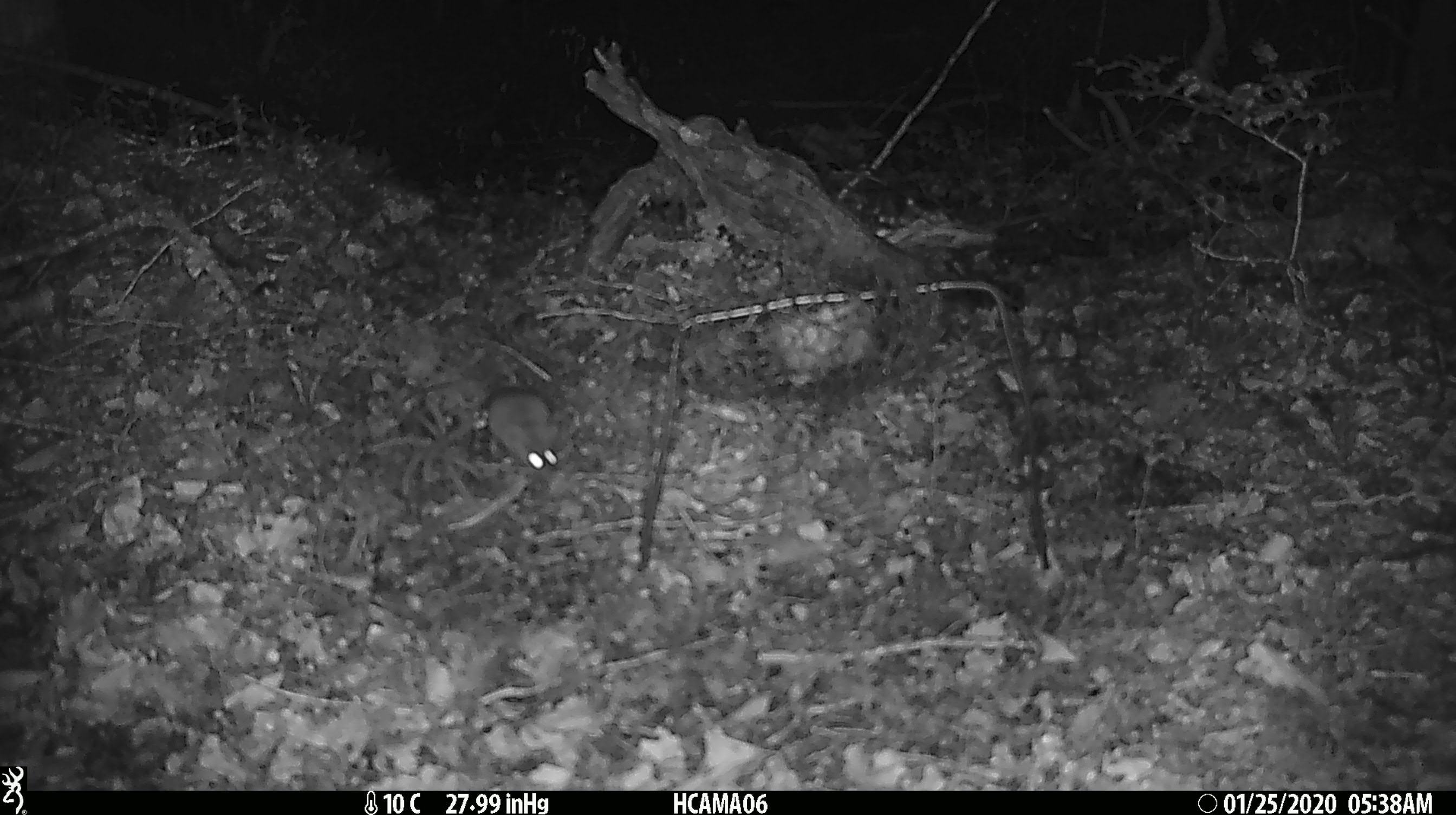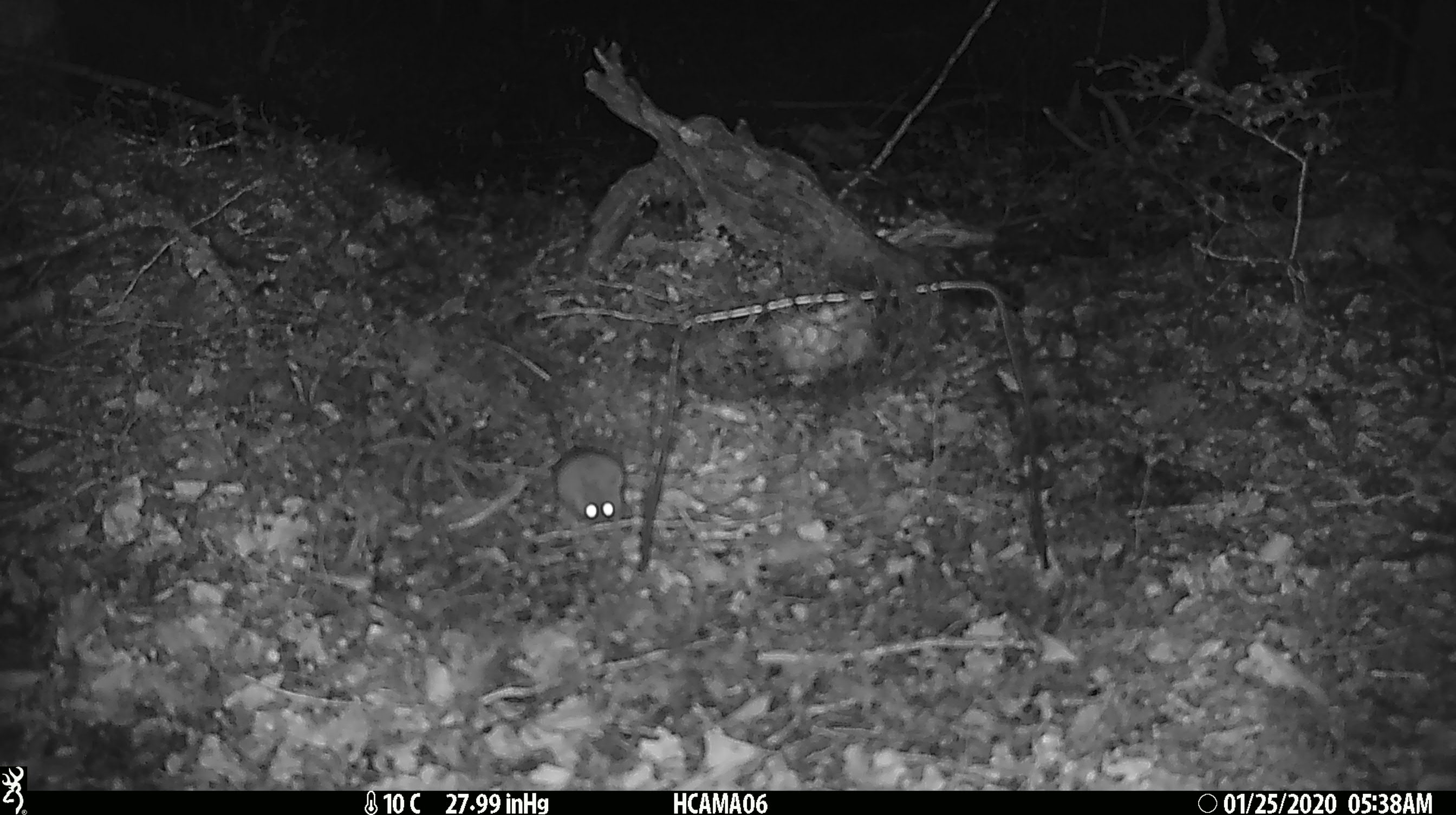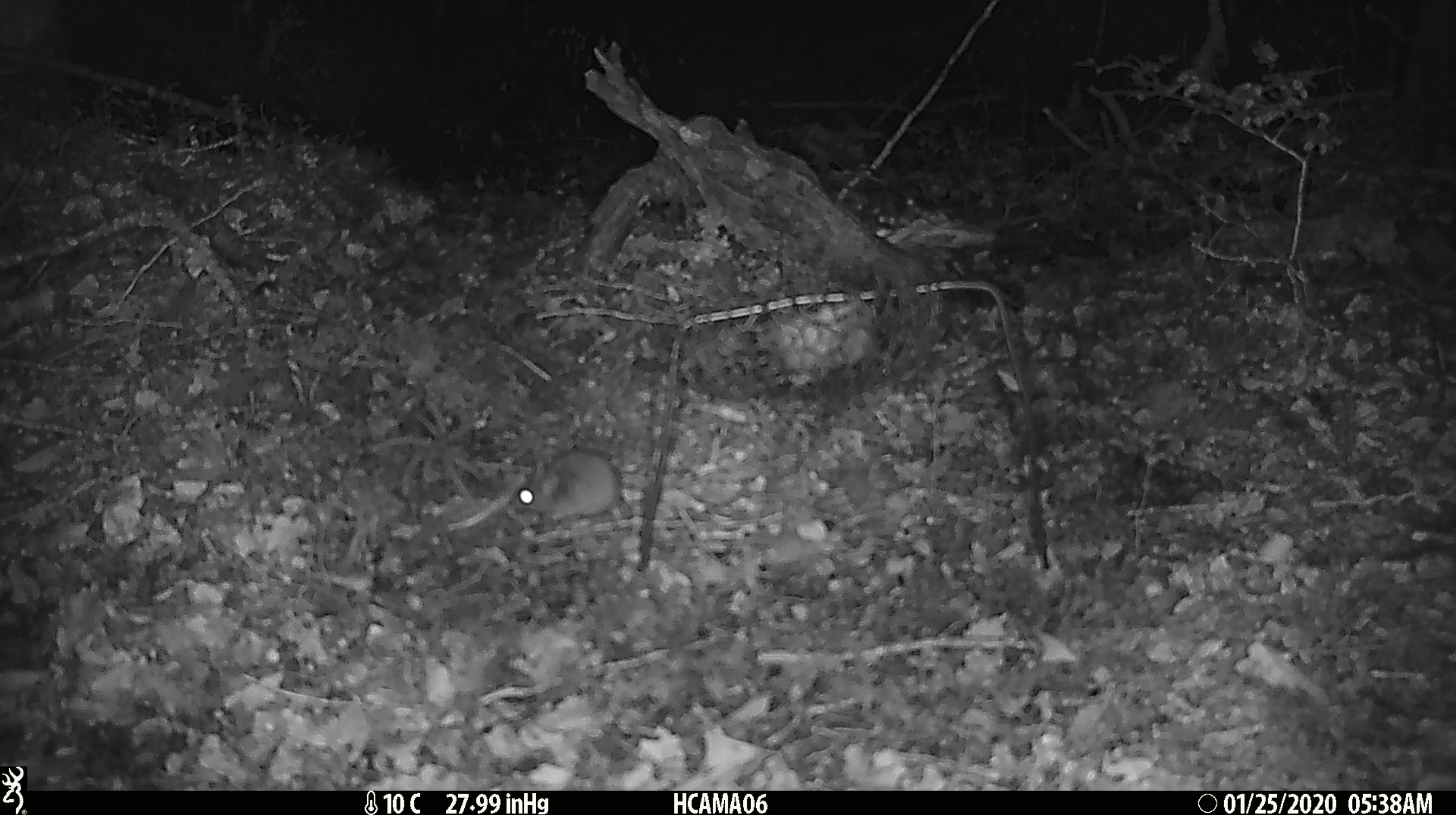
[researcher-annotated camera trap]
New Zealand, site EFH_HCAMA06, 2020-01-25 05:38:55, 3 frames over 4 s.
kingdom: Animalia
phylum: Chordata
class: Mammalia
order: Rodentia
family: Muridae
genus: Mus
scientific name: Mus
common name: mouse